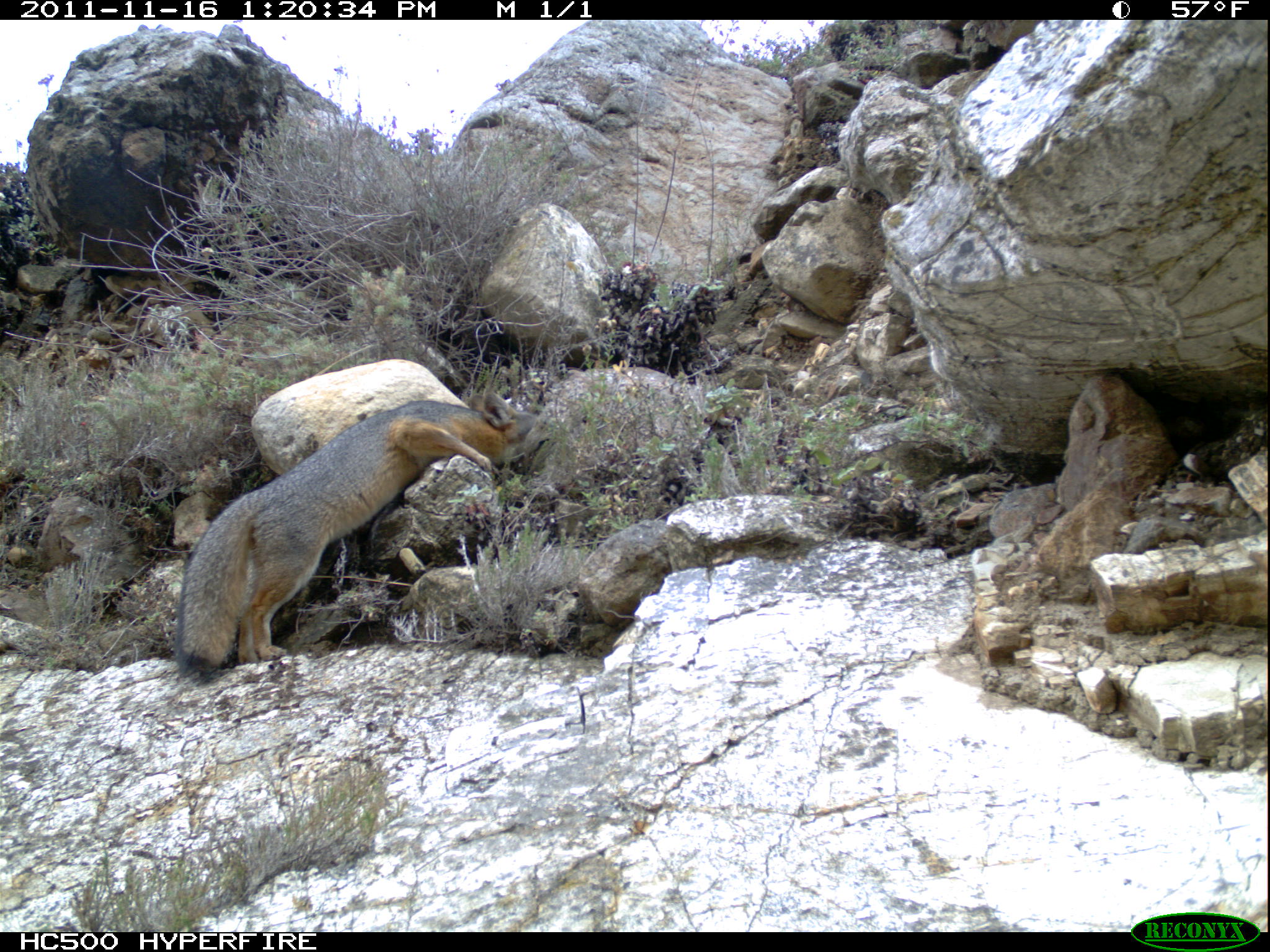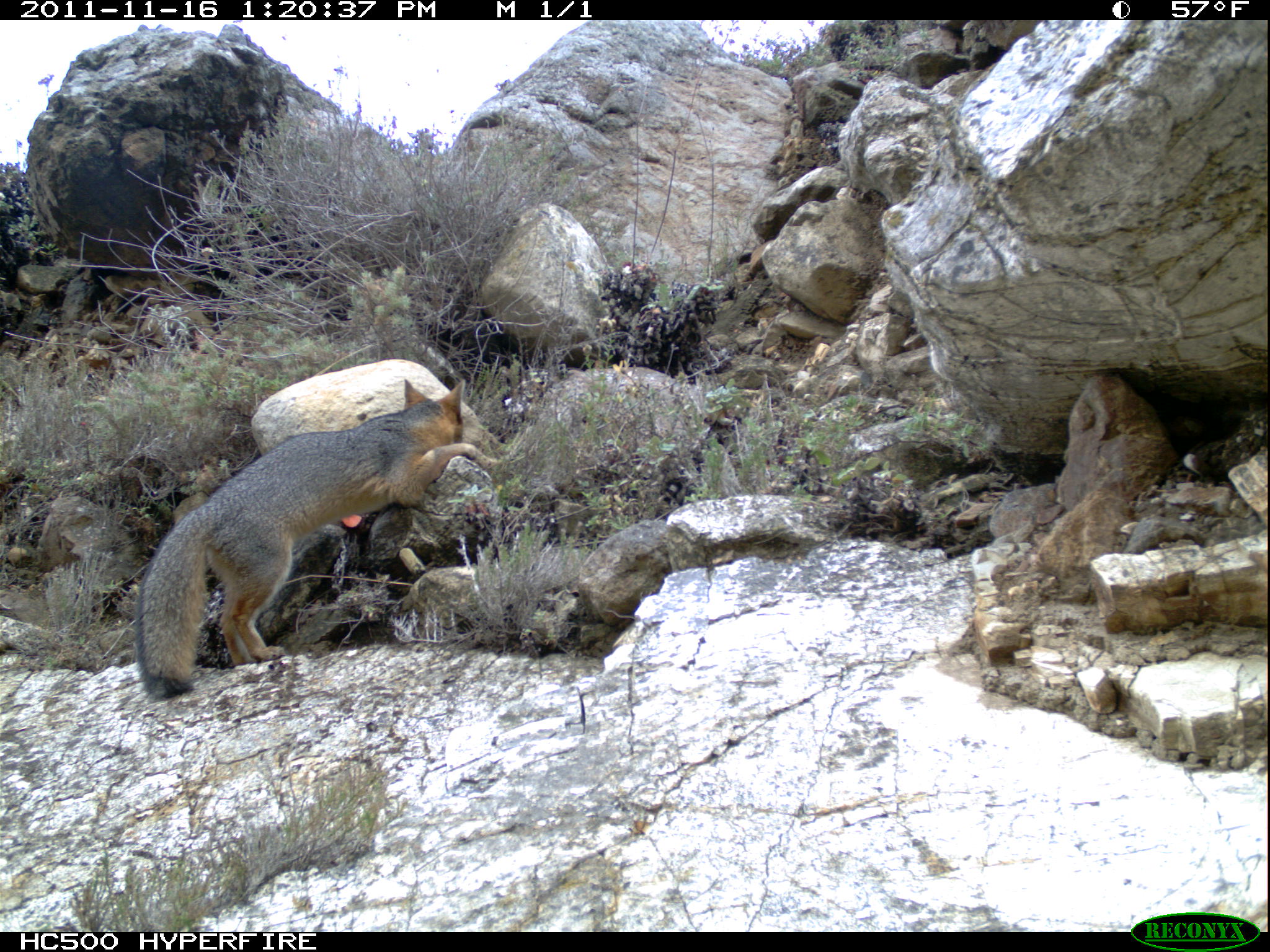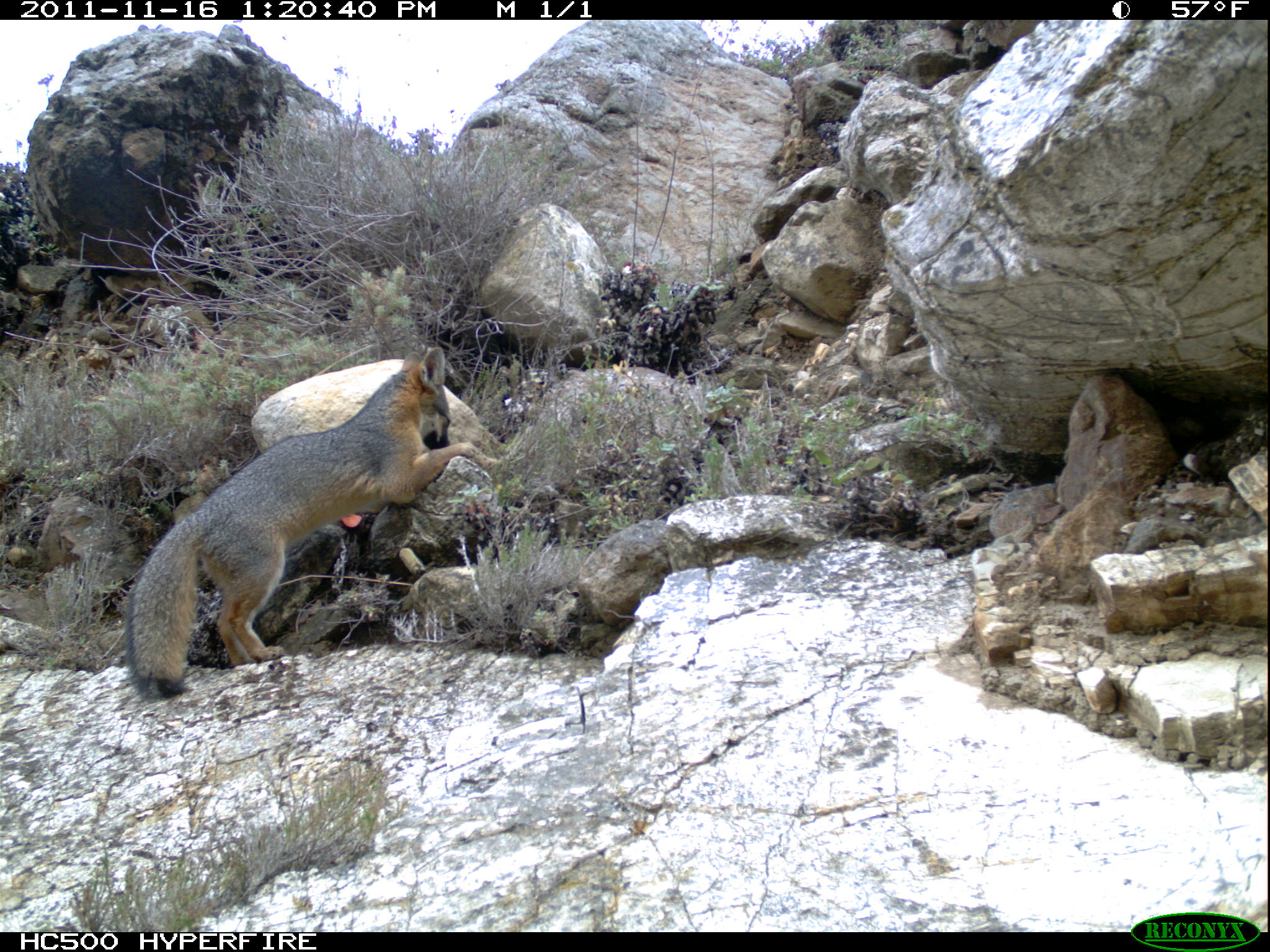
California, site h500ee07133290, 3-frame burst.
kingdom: Animalia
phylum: Chordata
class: Mammalia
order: Carnivora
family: Canidae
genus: Urocyon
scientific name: Urocyon littoralis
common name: island fox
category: fox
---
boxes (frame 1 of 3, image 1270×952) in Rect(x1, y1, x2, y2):
fox: Rect(175, 390, 549, 674)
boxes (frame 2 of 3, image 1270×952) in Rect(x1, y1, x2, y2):
fox: Rect(135, 379, 495, 697)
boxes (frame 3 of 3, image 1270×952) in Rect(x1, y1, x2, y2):
fox: Rect(126, 346, 477, 699)